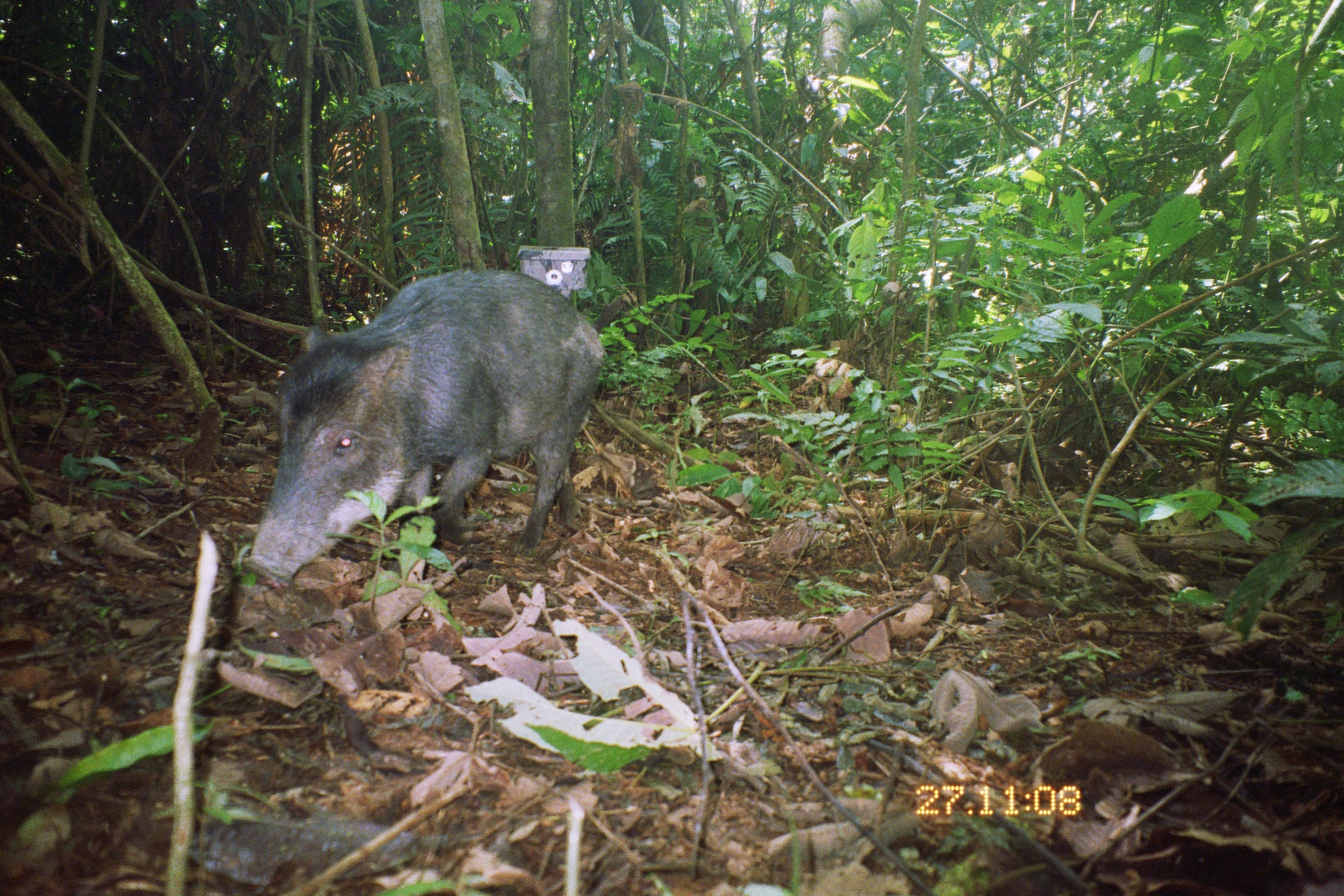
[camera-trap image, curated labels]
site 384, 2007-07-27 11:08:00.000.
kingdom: Animalia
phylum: Chordata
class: Mammalia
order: Artiodactyla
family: Tayassuidae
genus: Tayassu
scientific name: Tayassu pecari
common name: white-lipped peccary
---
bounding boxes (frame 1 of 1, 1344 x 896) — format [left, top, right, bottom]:
tayassu pecari: [231, 266, 608, 591]